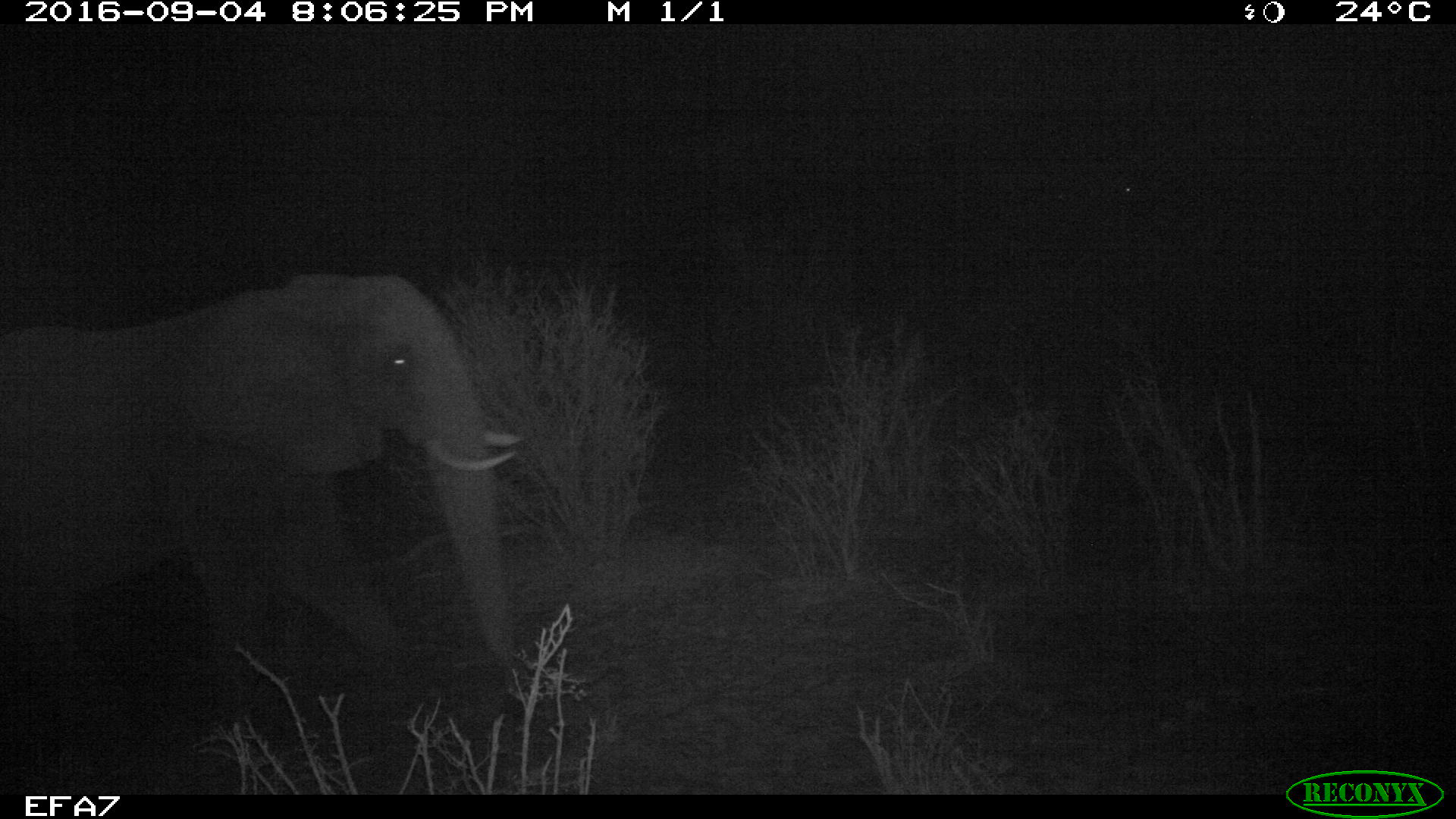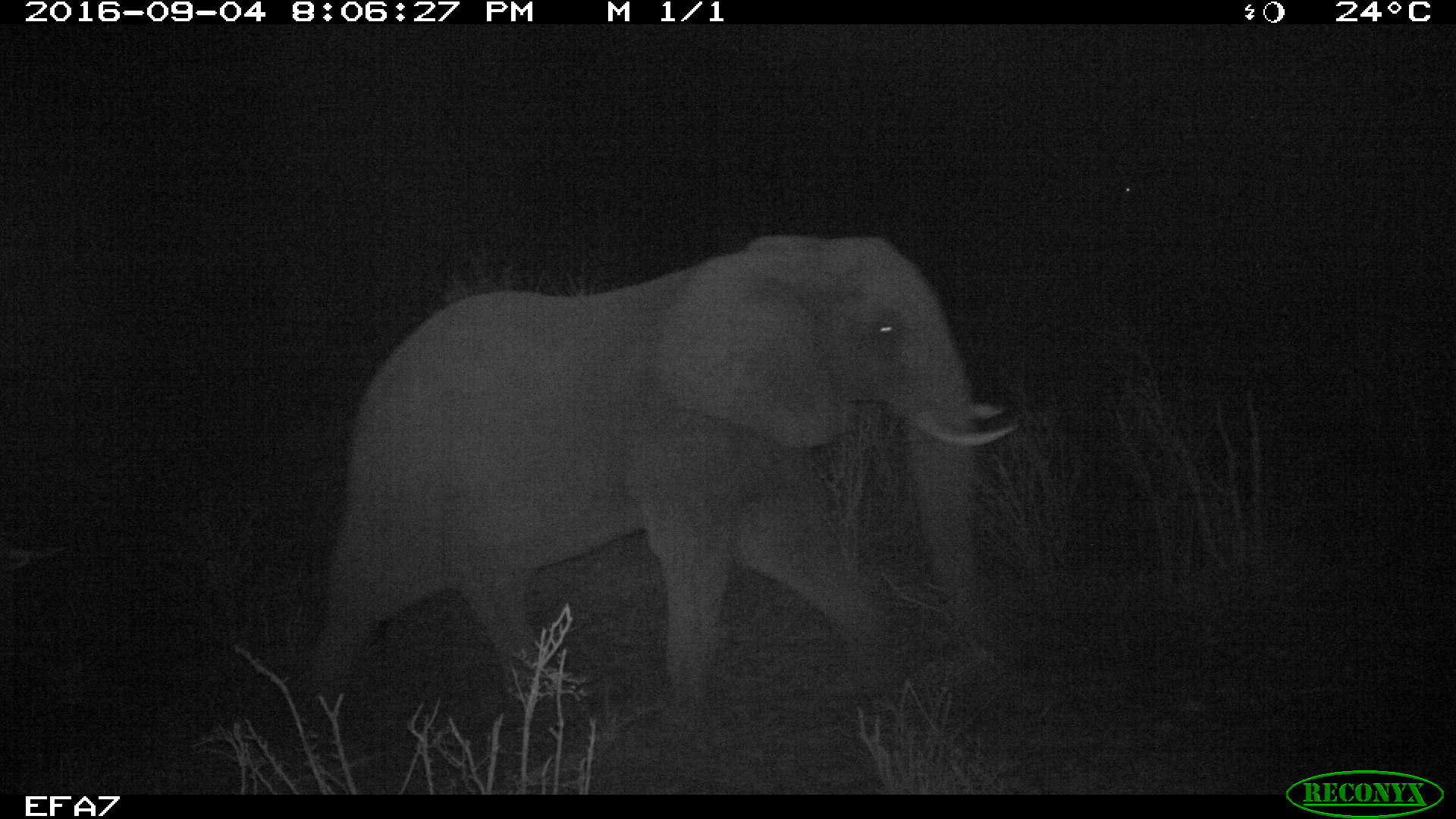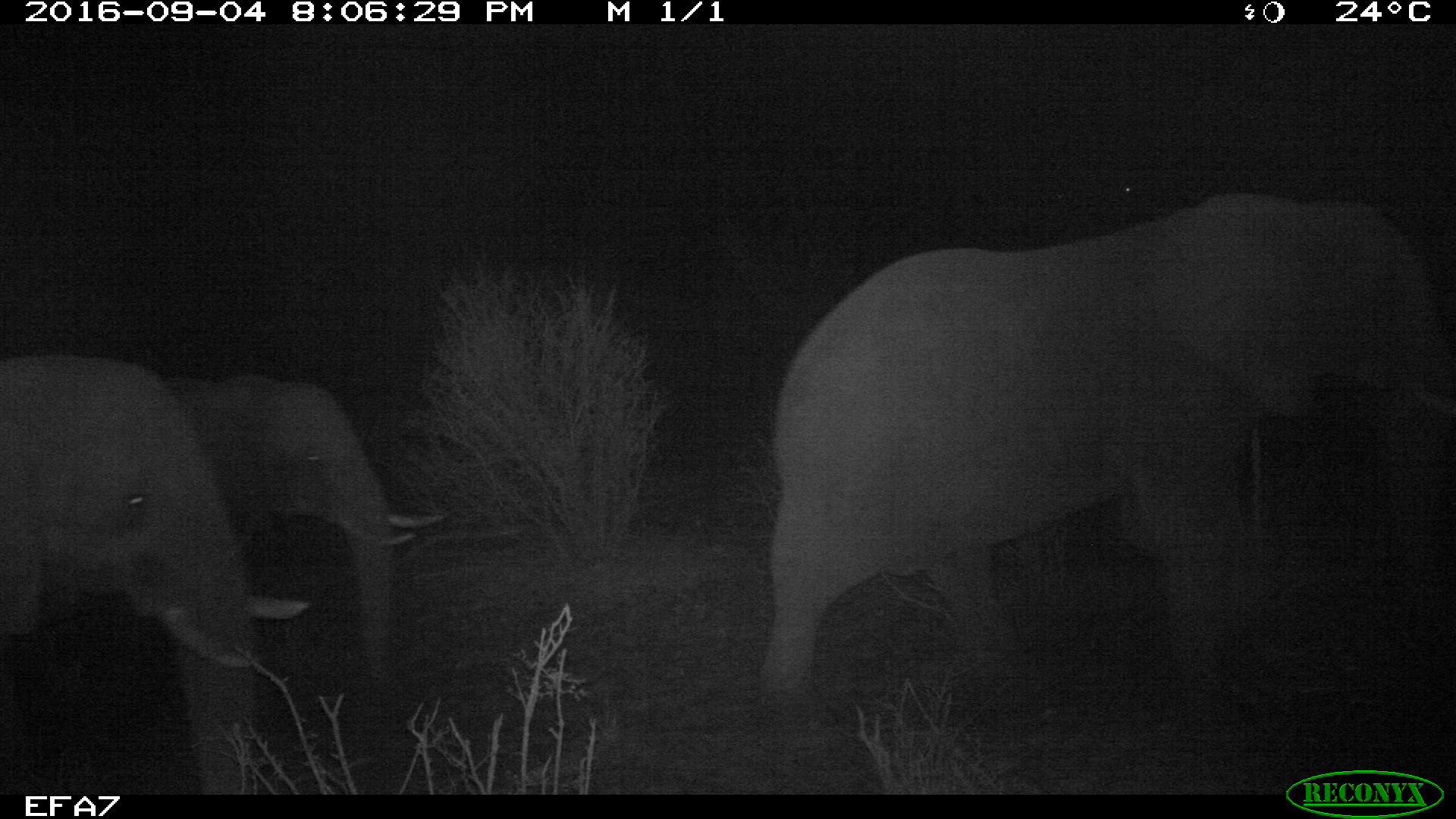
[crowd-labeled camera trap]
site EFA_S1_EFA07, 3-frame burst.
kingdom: Animalia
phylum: Chordata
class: Mammalia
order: Proboscidea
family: Elephantidae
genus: Loxodonta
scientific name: Loxodonta africana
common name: african bush elephant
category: elephant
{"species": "elephant (african bush elephant) (Loxodonta africana)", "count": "1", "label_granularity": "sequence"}